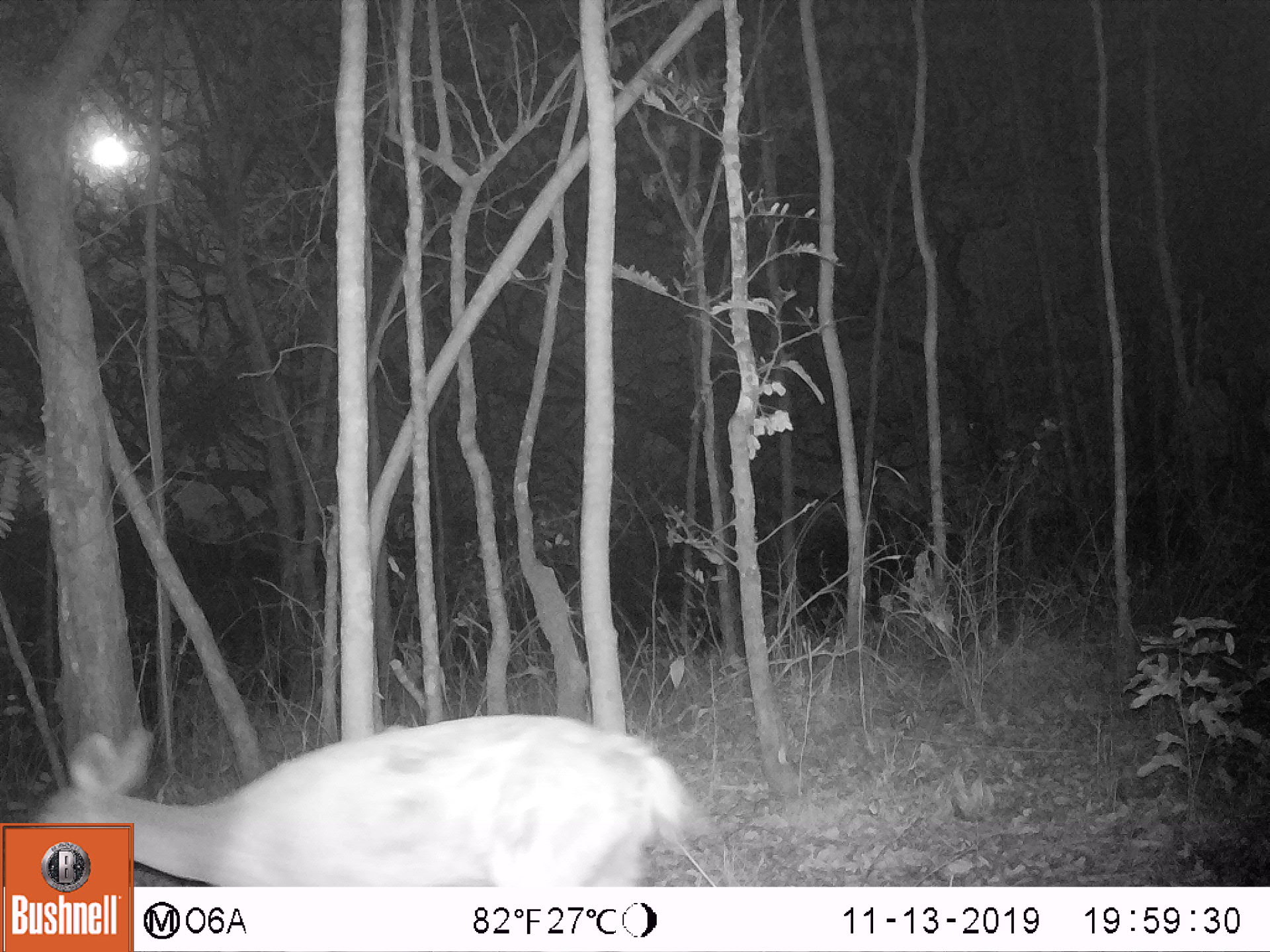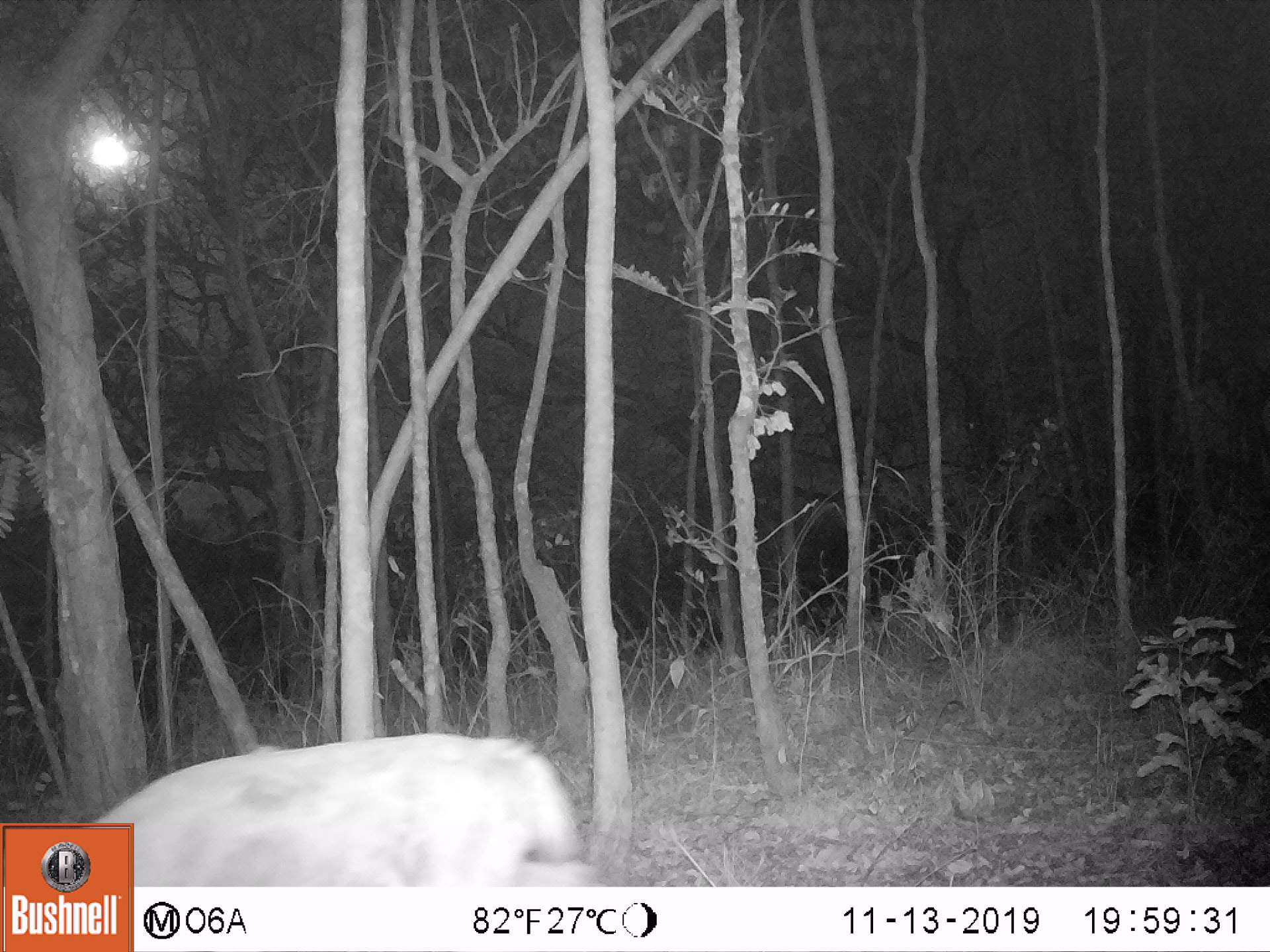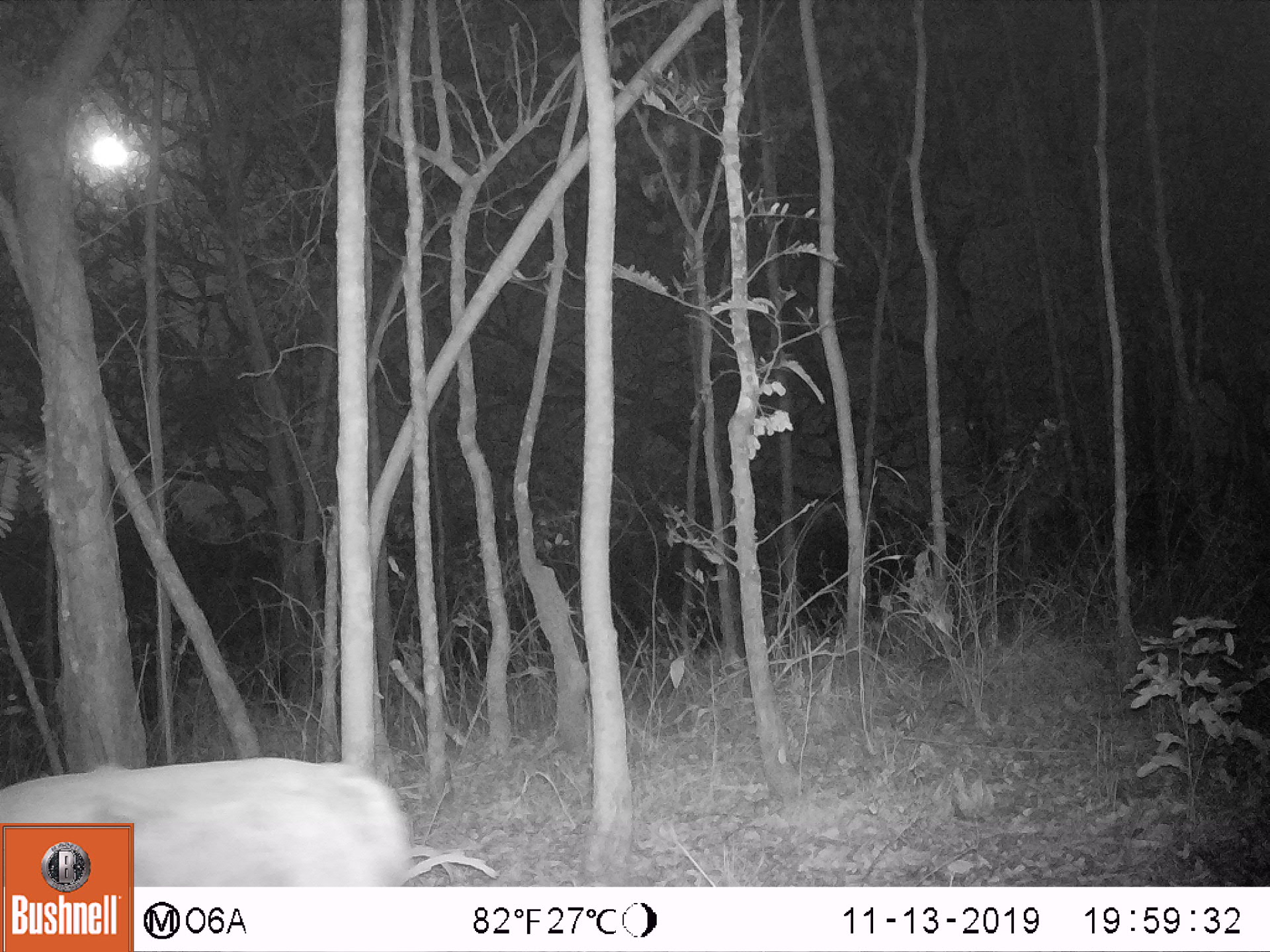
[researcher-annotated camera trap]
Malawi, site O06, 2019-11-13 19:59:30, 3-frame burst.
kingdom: Animalia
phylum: Chordata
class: Mammalia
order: Artiodactyla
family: Bovidae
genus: Tragelaphus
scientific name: Tragelaphus sylvaticus sylvaticus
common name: cape bushbuck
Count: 1.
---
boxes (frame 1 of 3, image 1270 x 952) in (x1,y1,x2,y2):
cape bushbuck: (134,711,714,885)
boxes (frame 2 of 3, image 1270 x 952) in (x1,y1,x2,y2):
cape bushbuck: (135,730,603,885)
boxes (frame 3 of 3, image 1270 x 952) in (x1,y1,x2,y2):
cape bushbuck: (134,754,417,886)